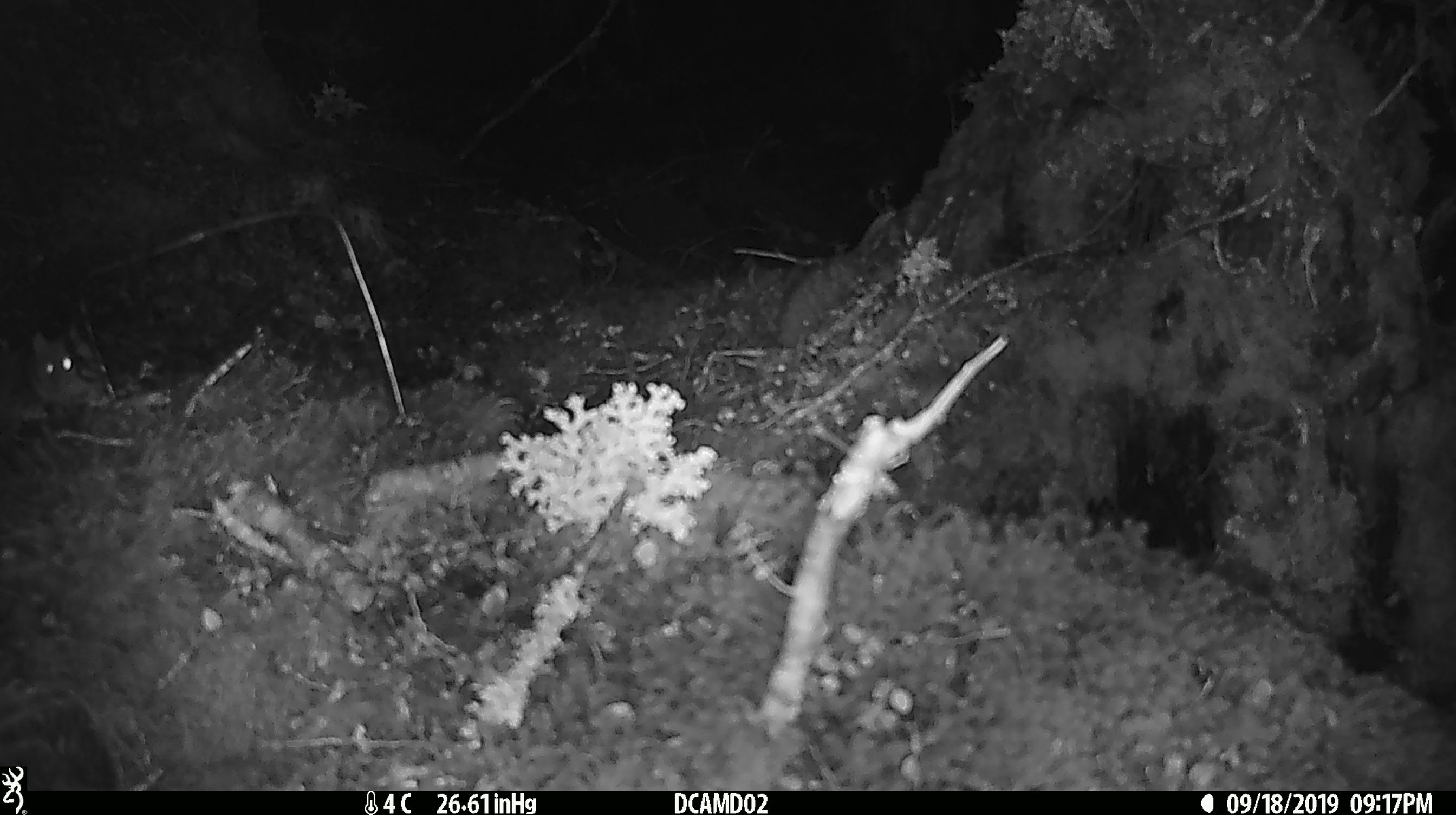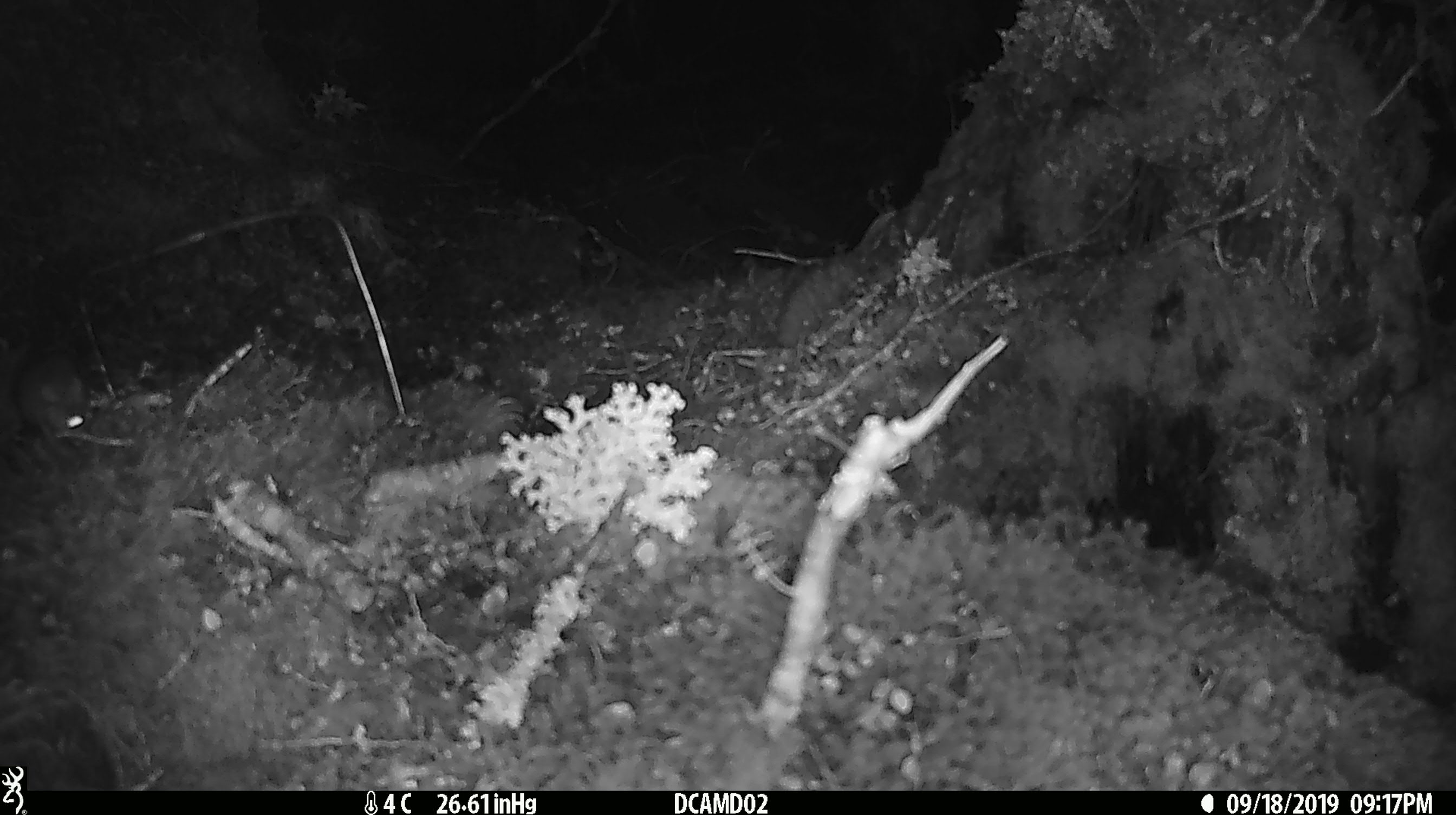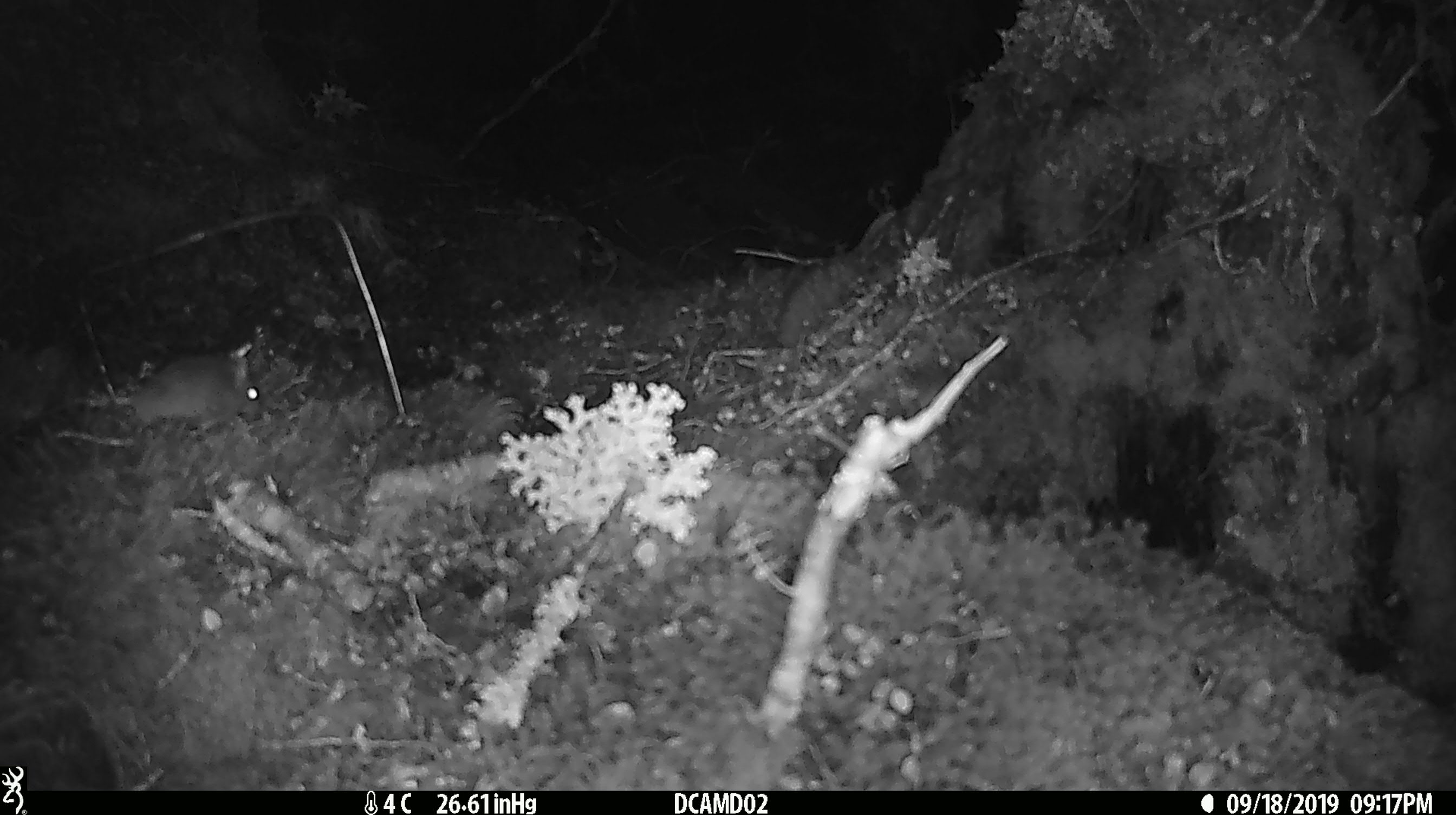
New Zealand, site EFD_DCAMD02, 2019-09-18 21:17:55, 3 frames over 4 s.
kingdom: Animalia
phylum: Chordata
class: Mammalia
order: Rodentia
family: Muridae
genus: Mus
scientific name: Mus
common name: mouse